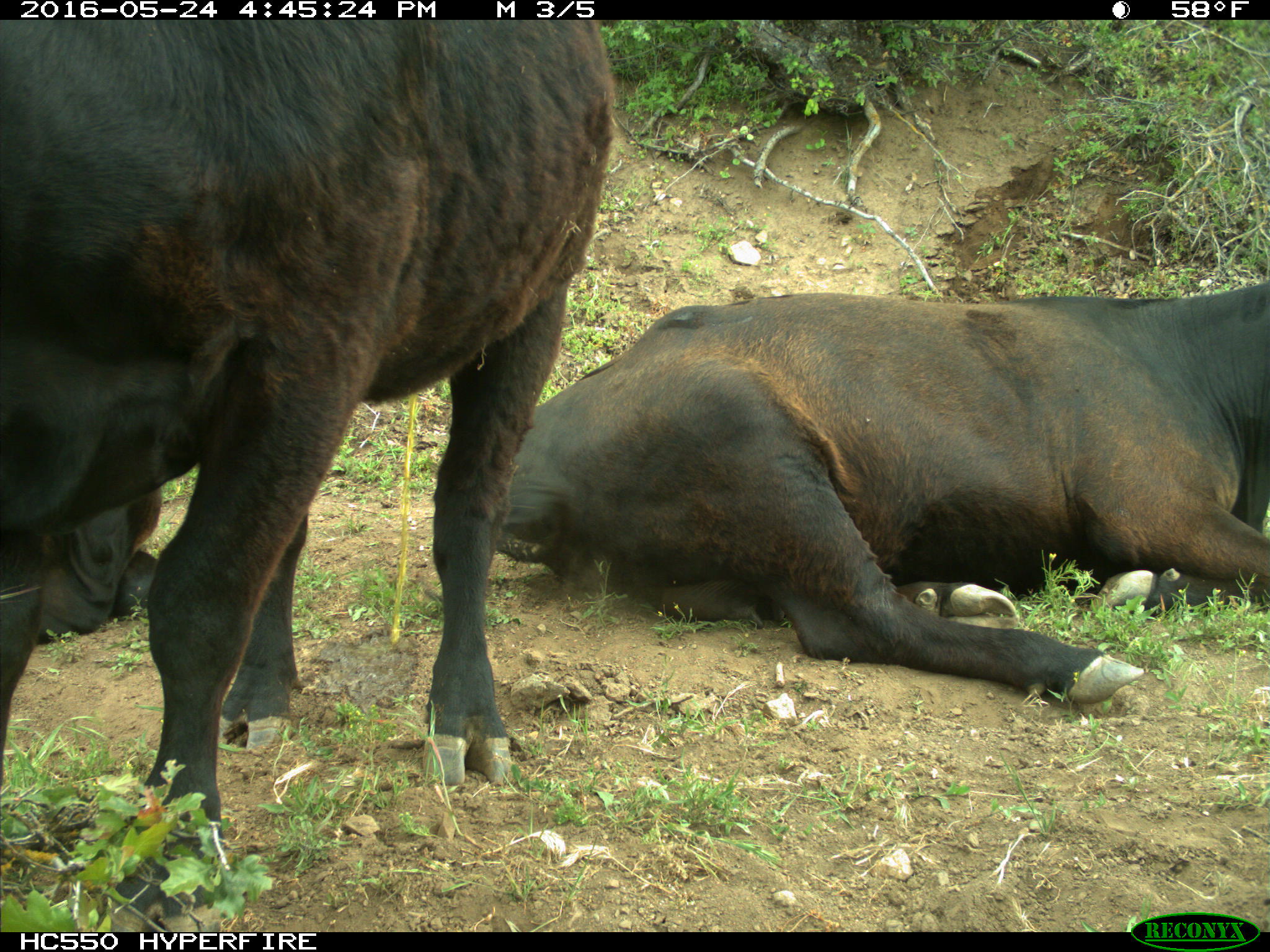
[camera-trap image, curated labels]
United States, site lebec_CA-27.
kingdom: Animalia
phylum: Chordata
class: Mammalia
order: Artiodactyla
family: Bovidae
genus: Bos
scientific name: Bos taurus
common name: domestic cow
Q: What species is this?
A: Bos taurus (domestic cow).